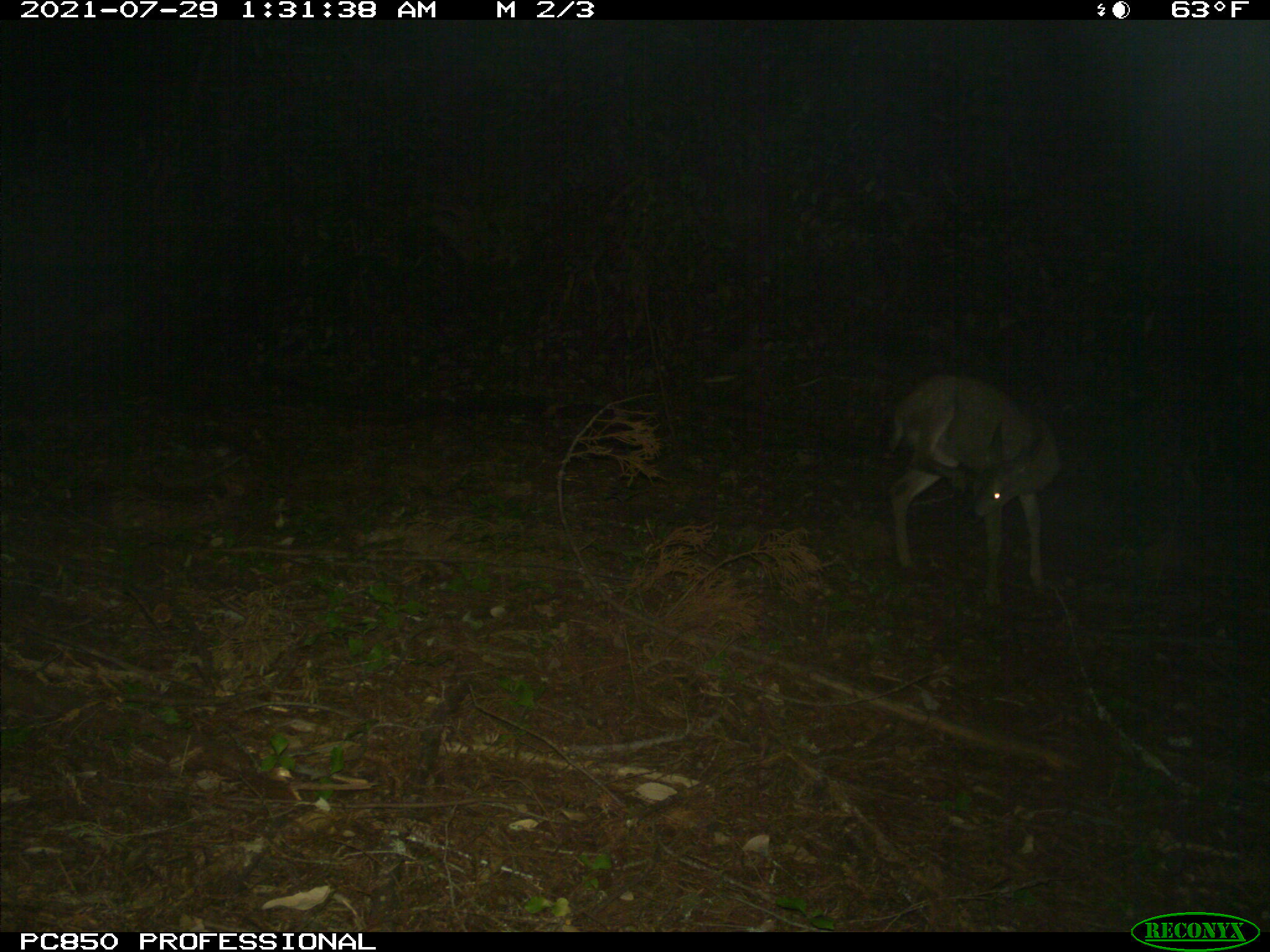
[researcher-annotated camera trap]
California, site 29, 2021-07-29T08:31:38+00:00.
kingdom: Animalia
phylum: Chordata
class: Mammalia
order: Artiodactyla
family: Cervidae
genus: Odocoileus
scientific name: Odocoileus hemionus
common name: mule deer